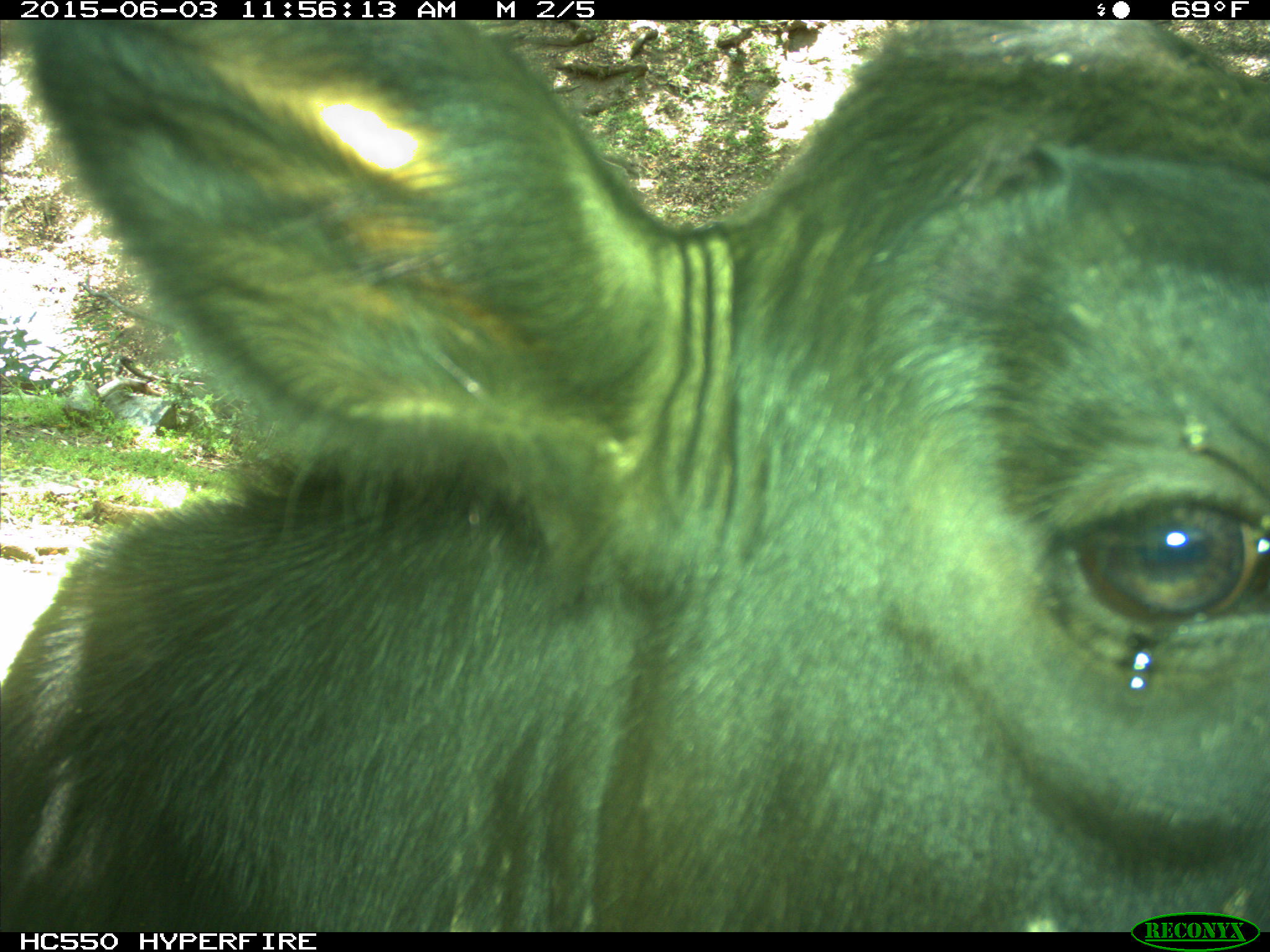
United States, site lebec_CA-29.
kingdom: Animalia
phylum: Chordata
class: Mammalia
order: Artiodactyla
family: Bovidae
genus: Bos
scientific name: Bos taurus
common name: domestic cow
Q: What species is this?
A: Bos taurus (domestic cow).